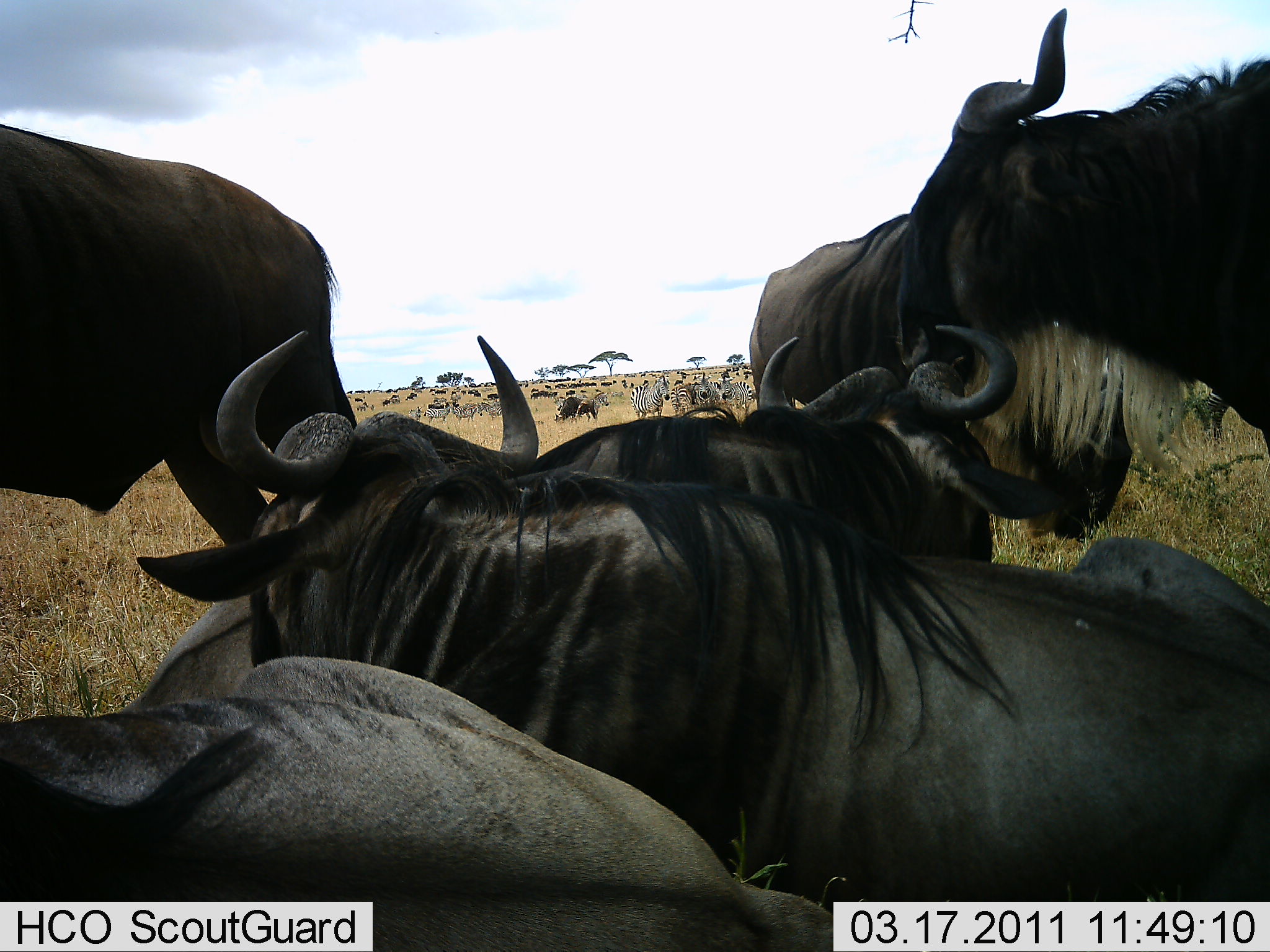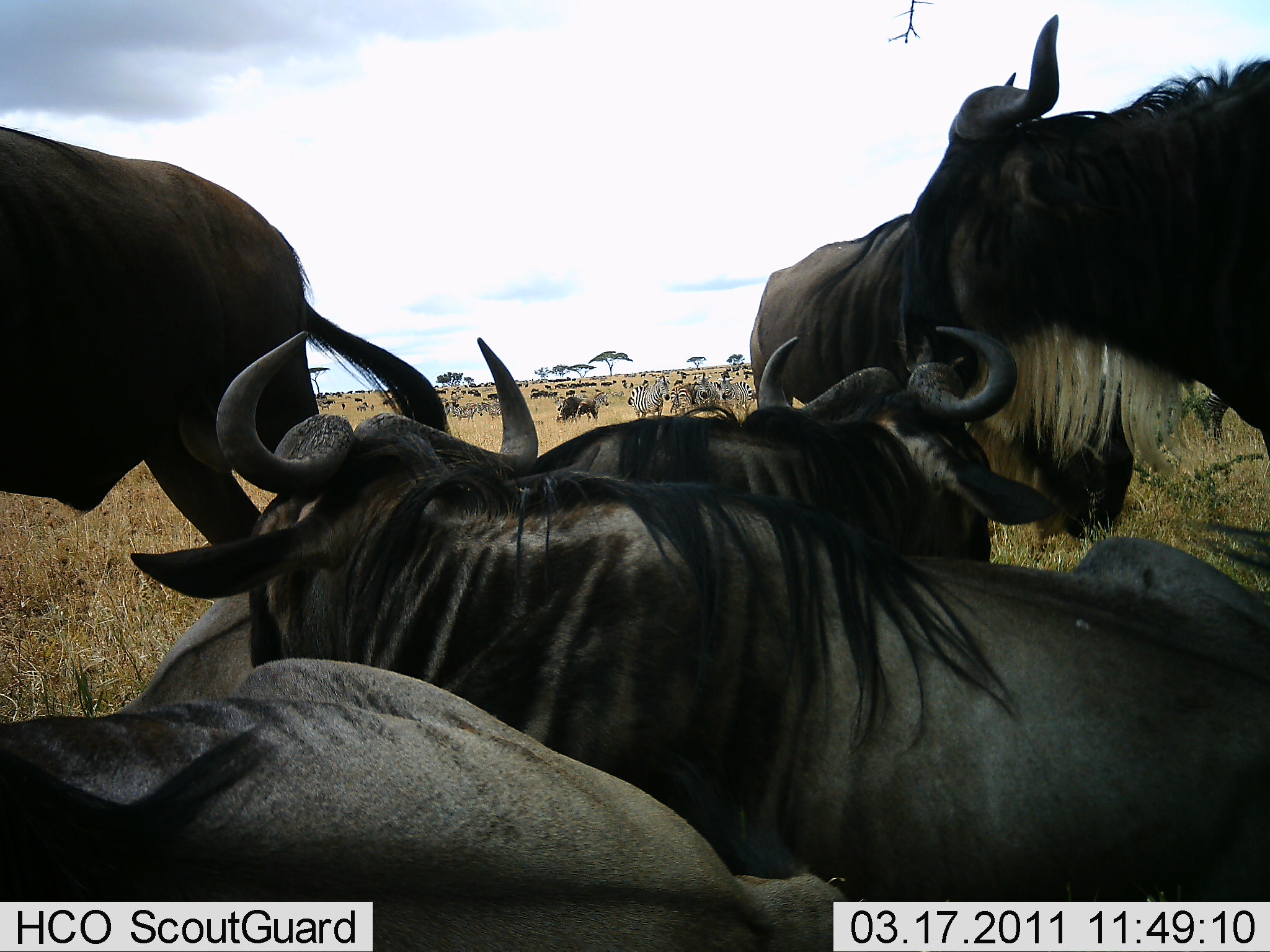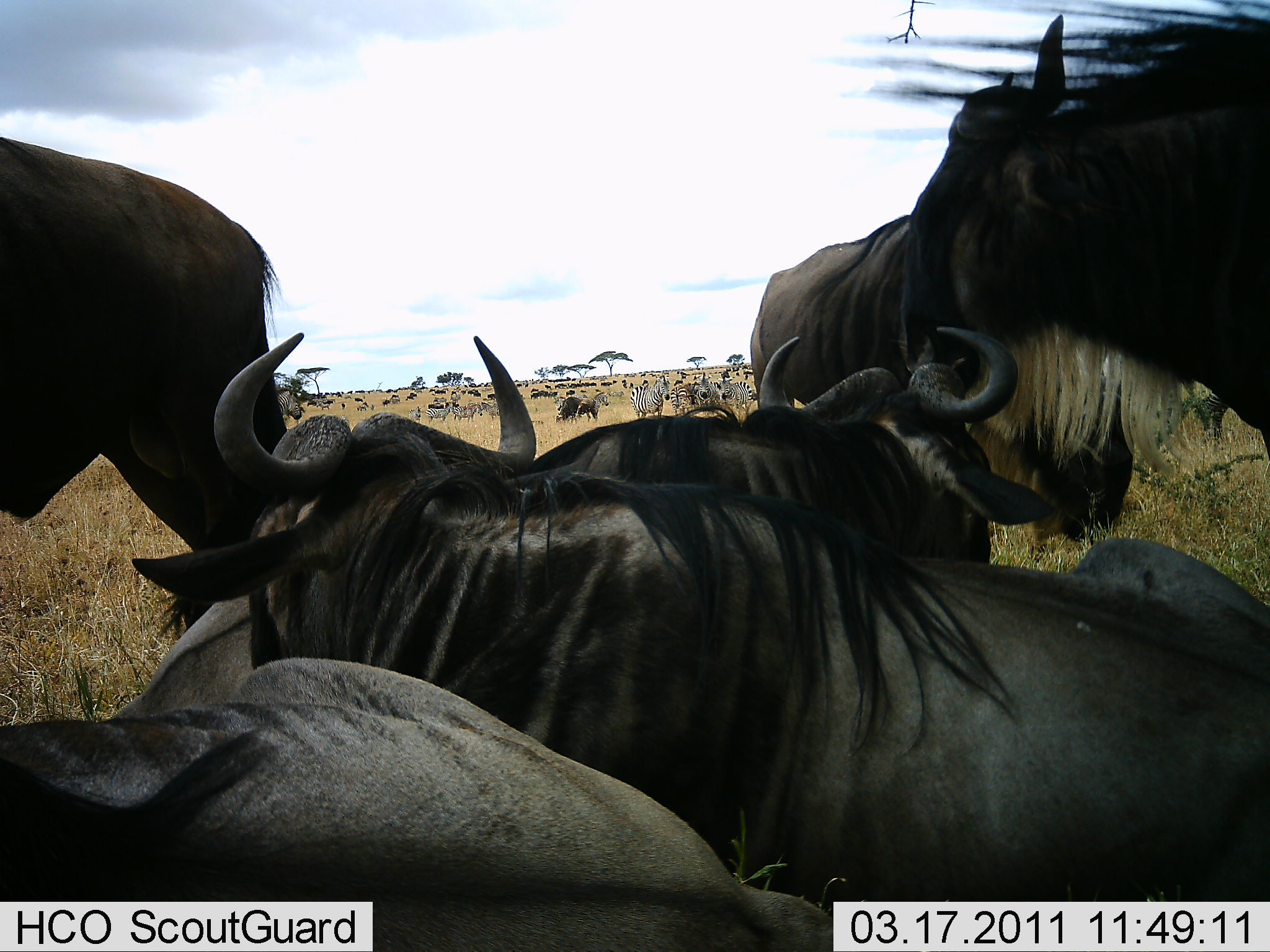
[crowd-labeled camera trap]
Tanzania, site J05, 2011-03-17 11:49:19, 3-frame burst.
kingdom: Animalia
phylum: Chordata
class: Mammalia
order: Artiodactyla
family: Bovidae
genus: Connochaetes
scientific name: Connochaetes taurinus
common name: blue wildebeest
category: wildebeest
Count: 11-50.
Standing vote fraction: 71%.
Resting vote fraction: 82%.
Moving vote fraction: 35%.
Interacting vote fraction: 41%.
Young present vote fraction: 0%.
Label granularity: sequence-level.